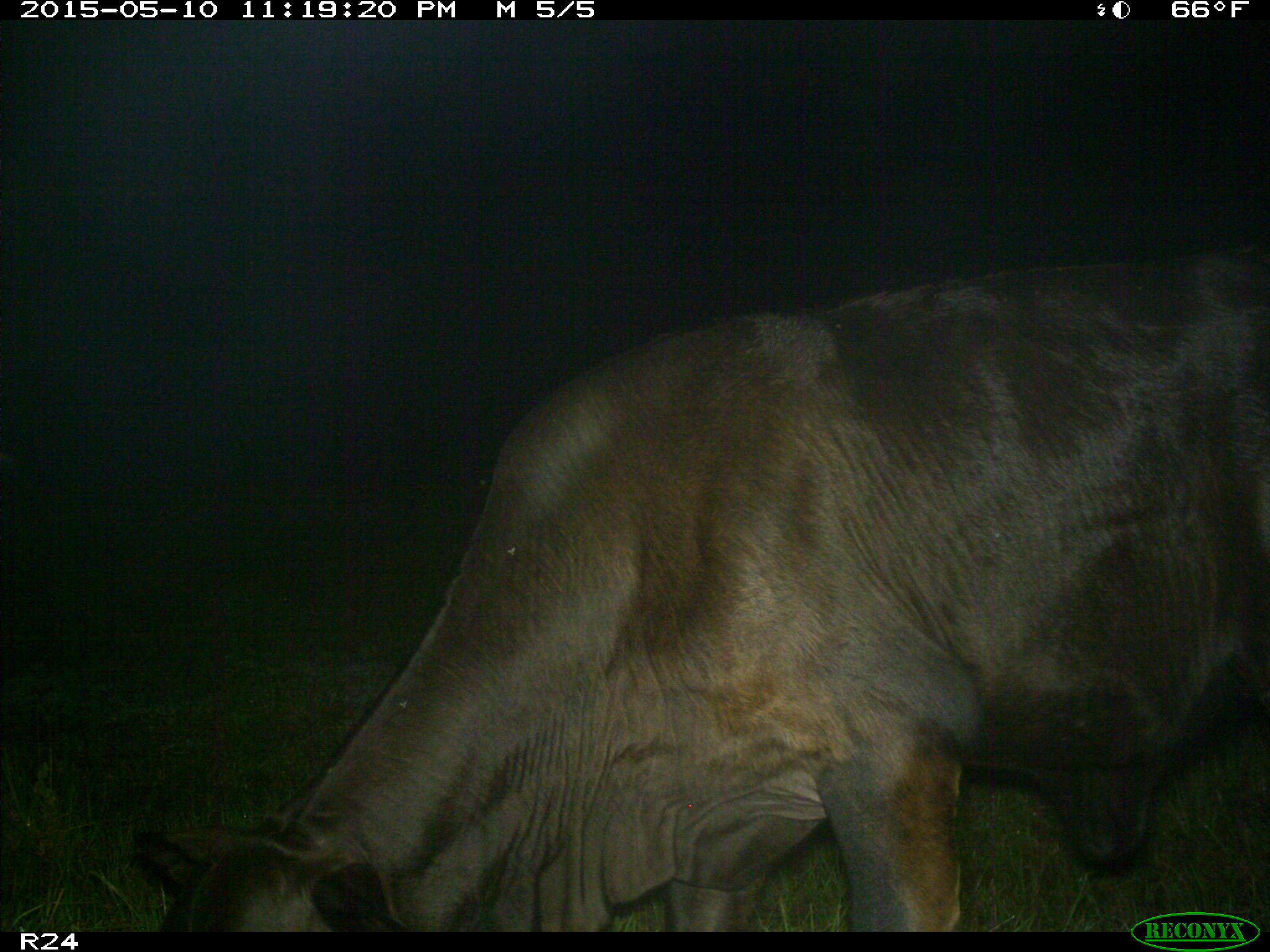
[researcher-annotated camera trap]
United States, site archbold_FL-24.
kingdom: Animalia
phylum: Chordata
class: Mammalia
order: Artiodactyla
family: Bovidae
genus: Bos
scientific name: Bos taurus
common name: domestic cow